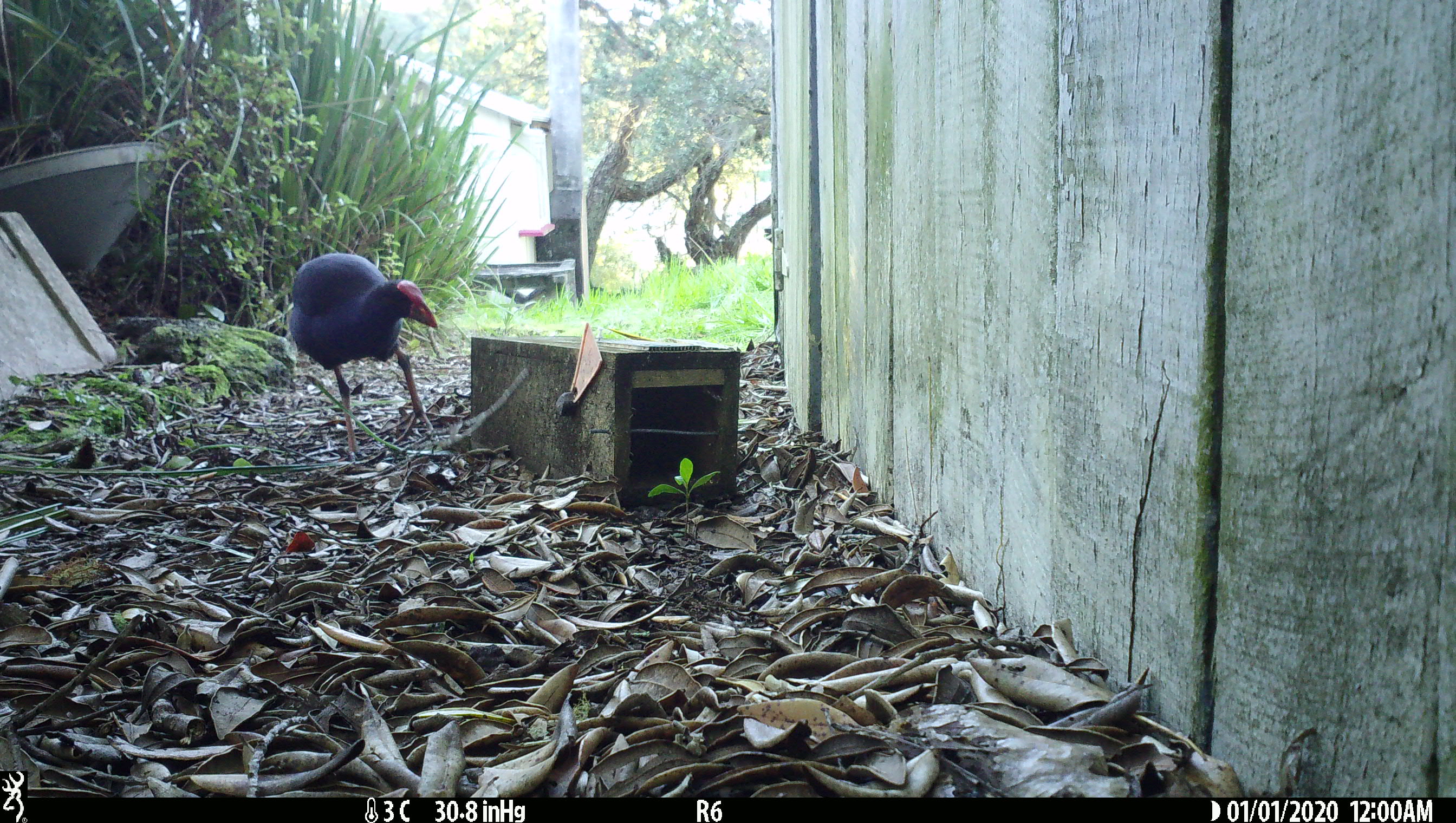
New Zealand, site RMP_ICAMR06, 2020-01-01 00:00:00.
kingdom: Animalia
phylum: Chordata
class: Aves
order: Gruiformes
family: Rallidae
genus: Porphyrio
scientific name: Porphyrio melanotus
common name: australasian swamphen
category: pukeko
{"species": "pukeko (australasian swamphen) (Porphyrio melanotus)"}